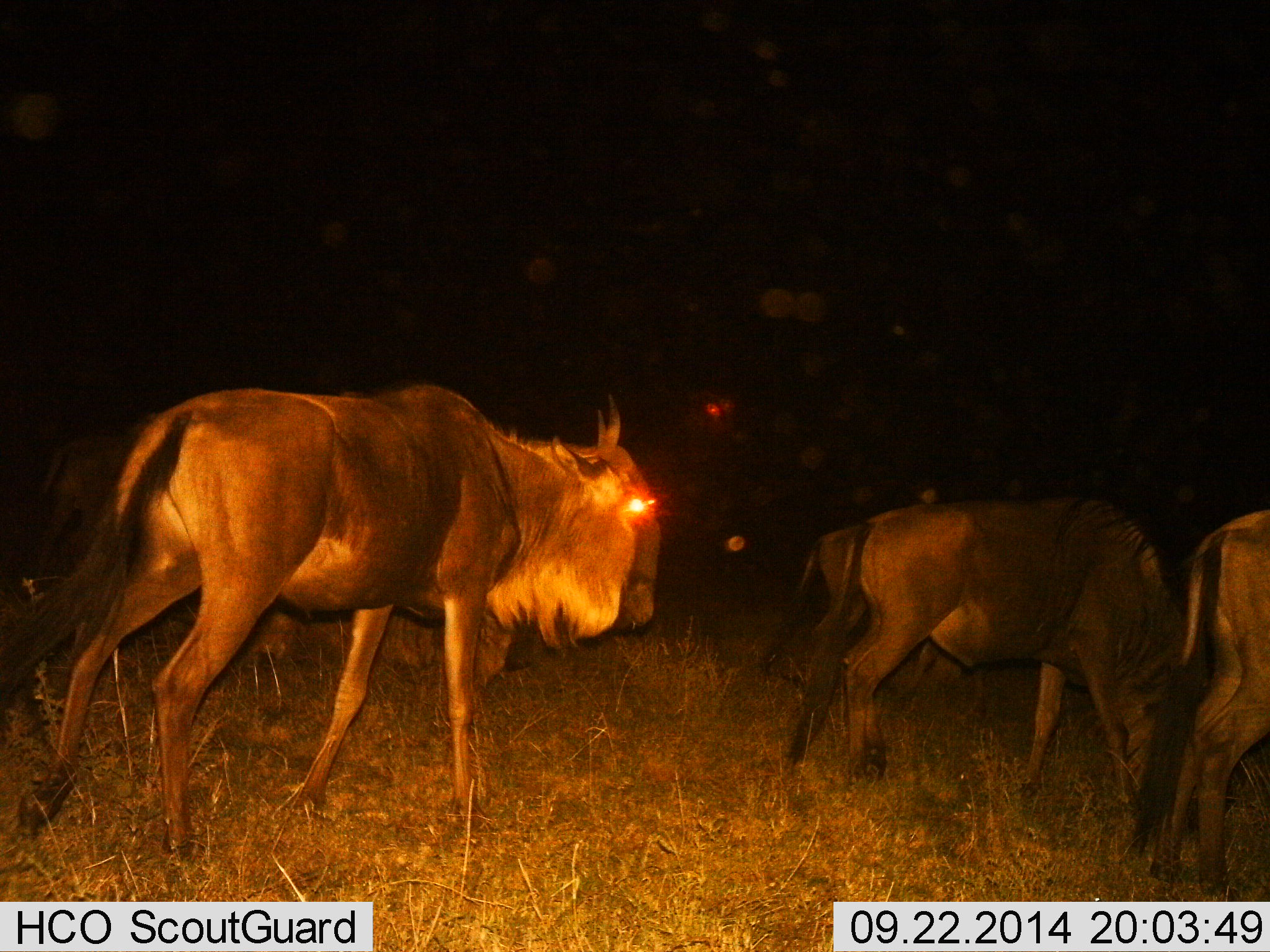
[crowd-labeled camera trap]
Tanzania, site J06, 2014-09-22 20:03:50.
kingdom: Animalia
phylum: Chordata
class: Mammalia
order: Artiodactyla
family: Bovidae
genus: Connochaetes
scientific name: Connochaetes taurinus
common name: blue wildebeest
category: wildebeest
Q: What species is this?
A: Wildebeest (blue wildebeest) (Connochaetes taurinus).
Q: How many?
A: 4.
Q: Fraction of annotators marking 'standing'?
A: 10%.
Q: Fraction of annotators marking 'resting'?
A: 0%.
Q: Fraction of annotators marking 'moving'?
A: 100%.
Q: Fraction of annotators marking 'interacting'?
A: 0%.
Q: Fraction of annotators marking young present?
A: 0%.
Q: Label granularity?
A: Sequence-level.